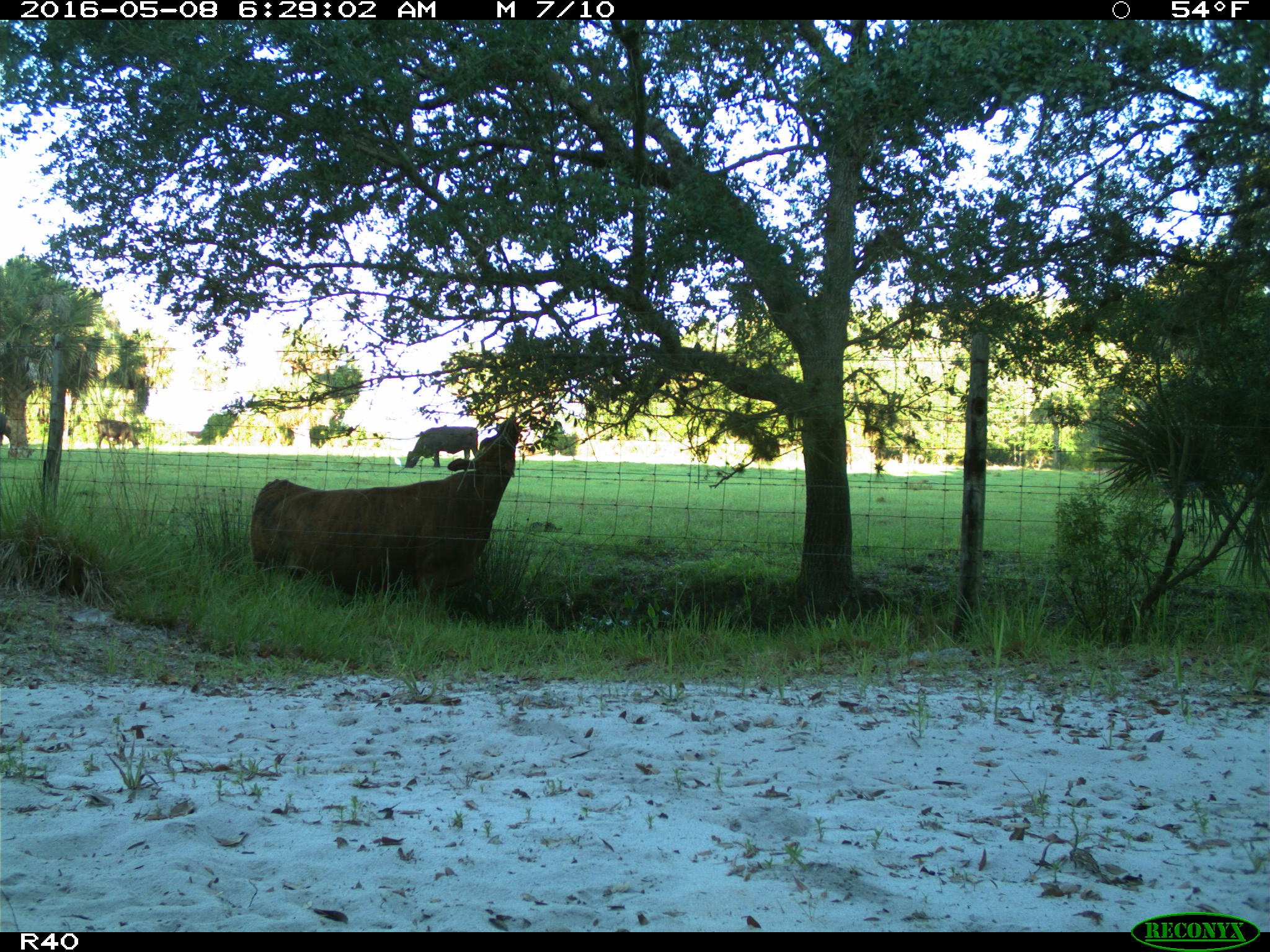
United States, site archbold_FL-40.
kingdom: Animalia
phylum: Chordata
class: Mammalia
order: Artiodactyla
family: Bovidae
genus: Bos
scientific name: Bos taurus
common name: domestic cow